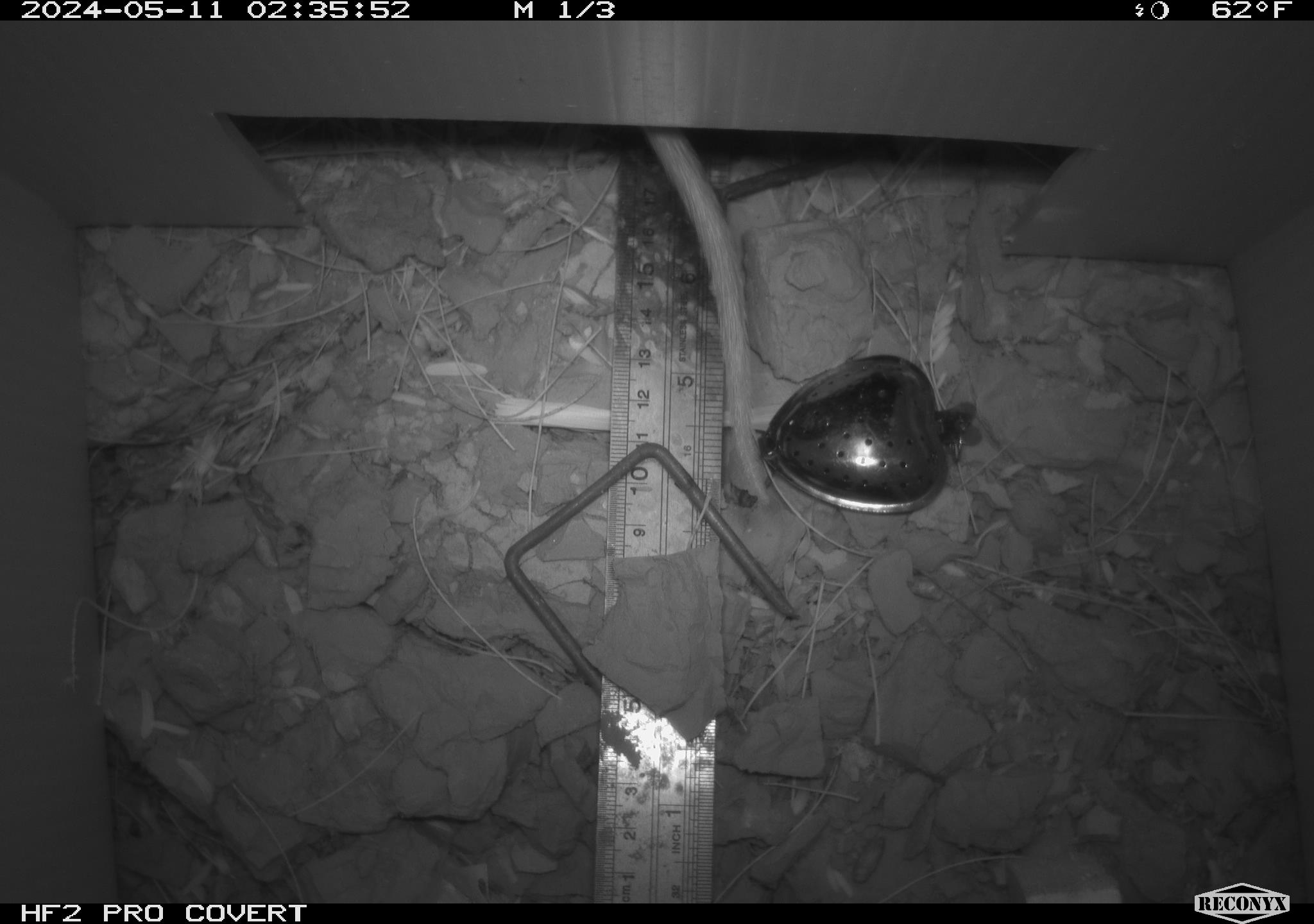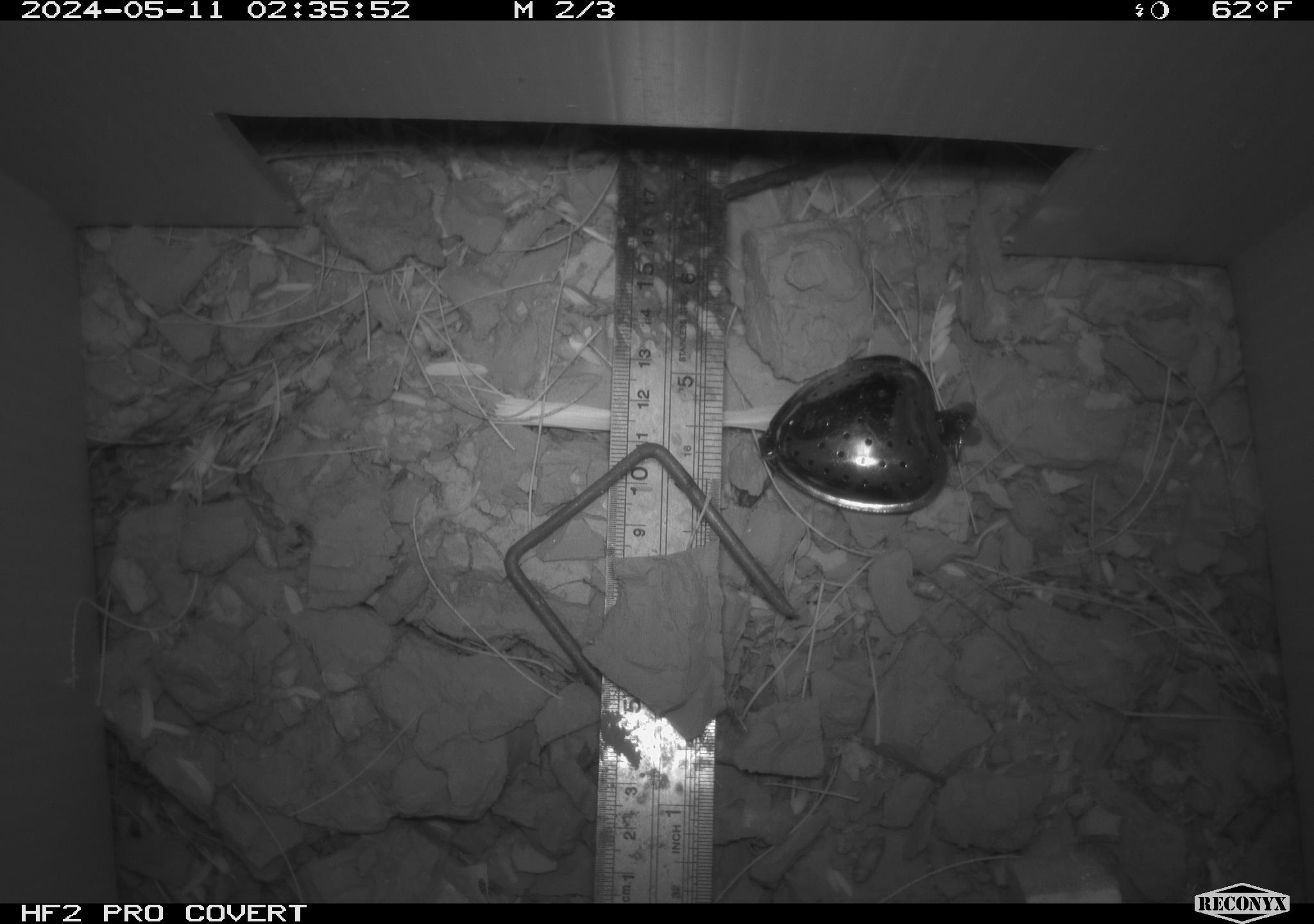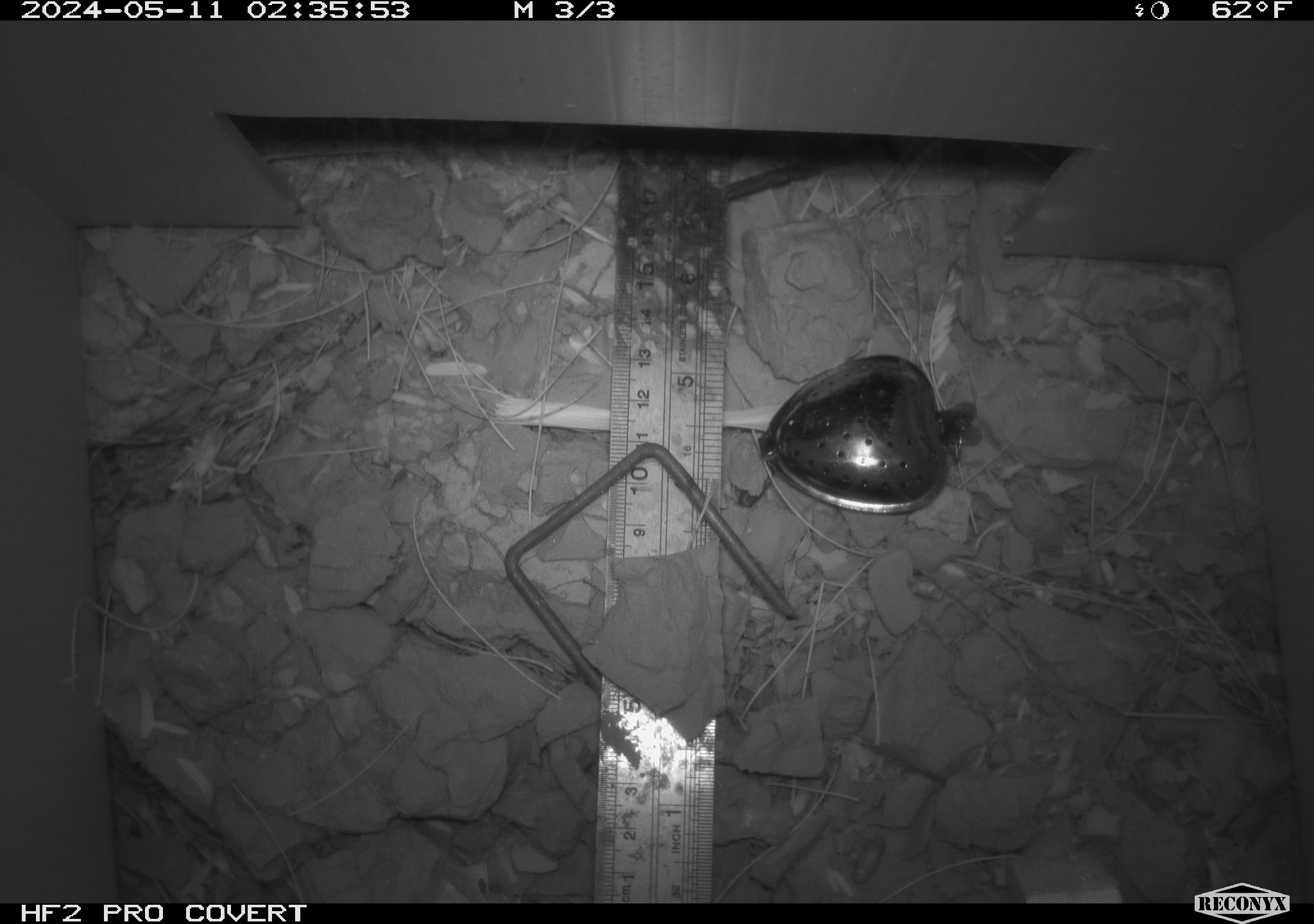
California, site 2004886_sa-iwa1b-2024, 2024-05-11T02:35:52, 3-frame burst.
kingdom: Animalia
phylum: Chordata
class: Mammalia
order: Rodentia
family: Cricetidae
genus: Neotoma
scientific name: Neotoma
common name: pack rat or woodrat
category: neotoma species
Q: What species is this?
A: Neotoma species (pack rat or woodrat) (Neotoma).